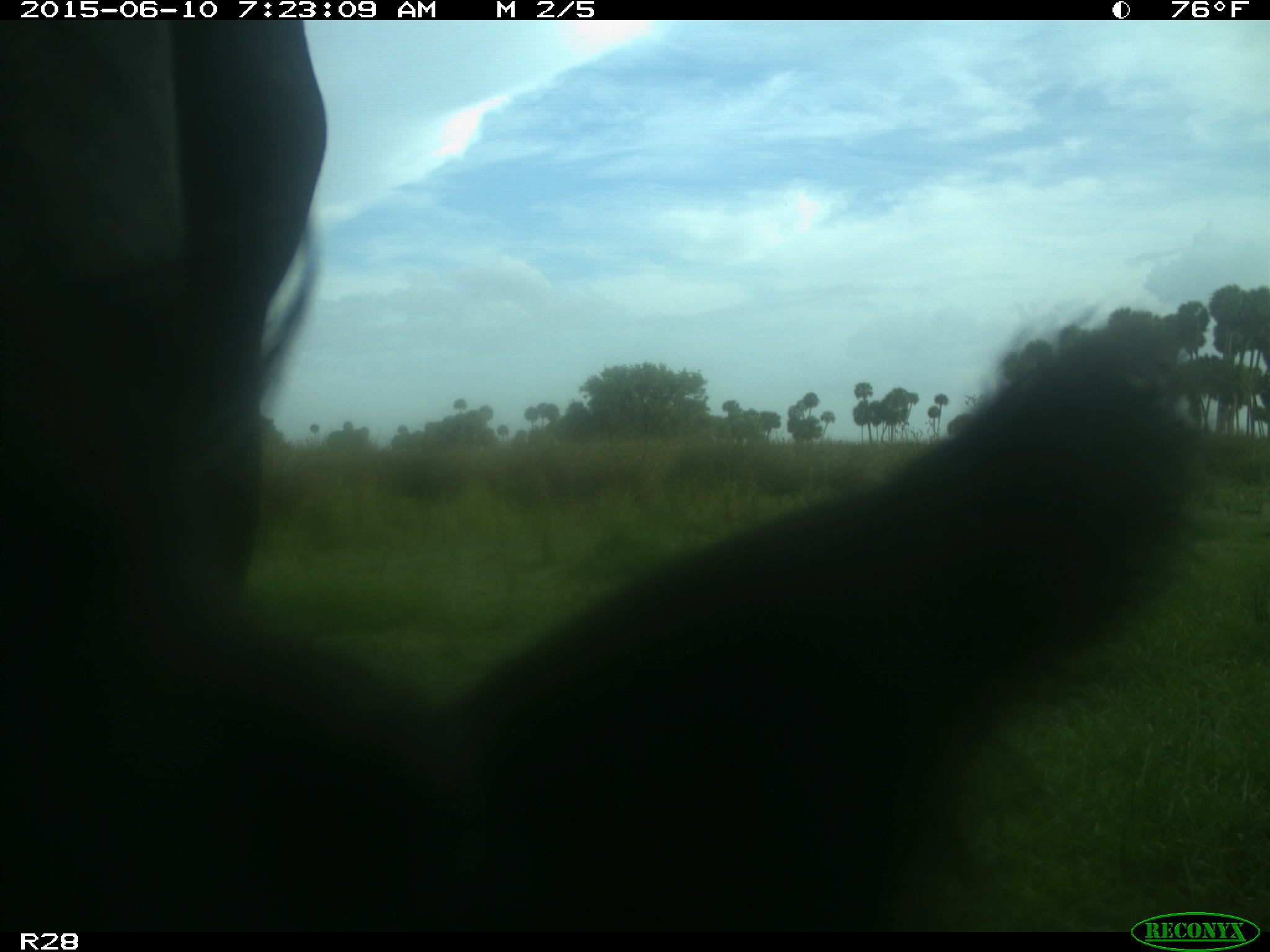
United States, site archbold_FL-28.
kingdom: Animalia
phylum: Chordata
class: Mammalia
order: Artiodactyla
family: Bovidae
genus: Bos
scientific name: Bos taurus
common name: domestic cow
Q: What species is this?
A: Bos taurus (domestic cow).